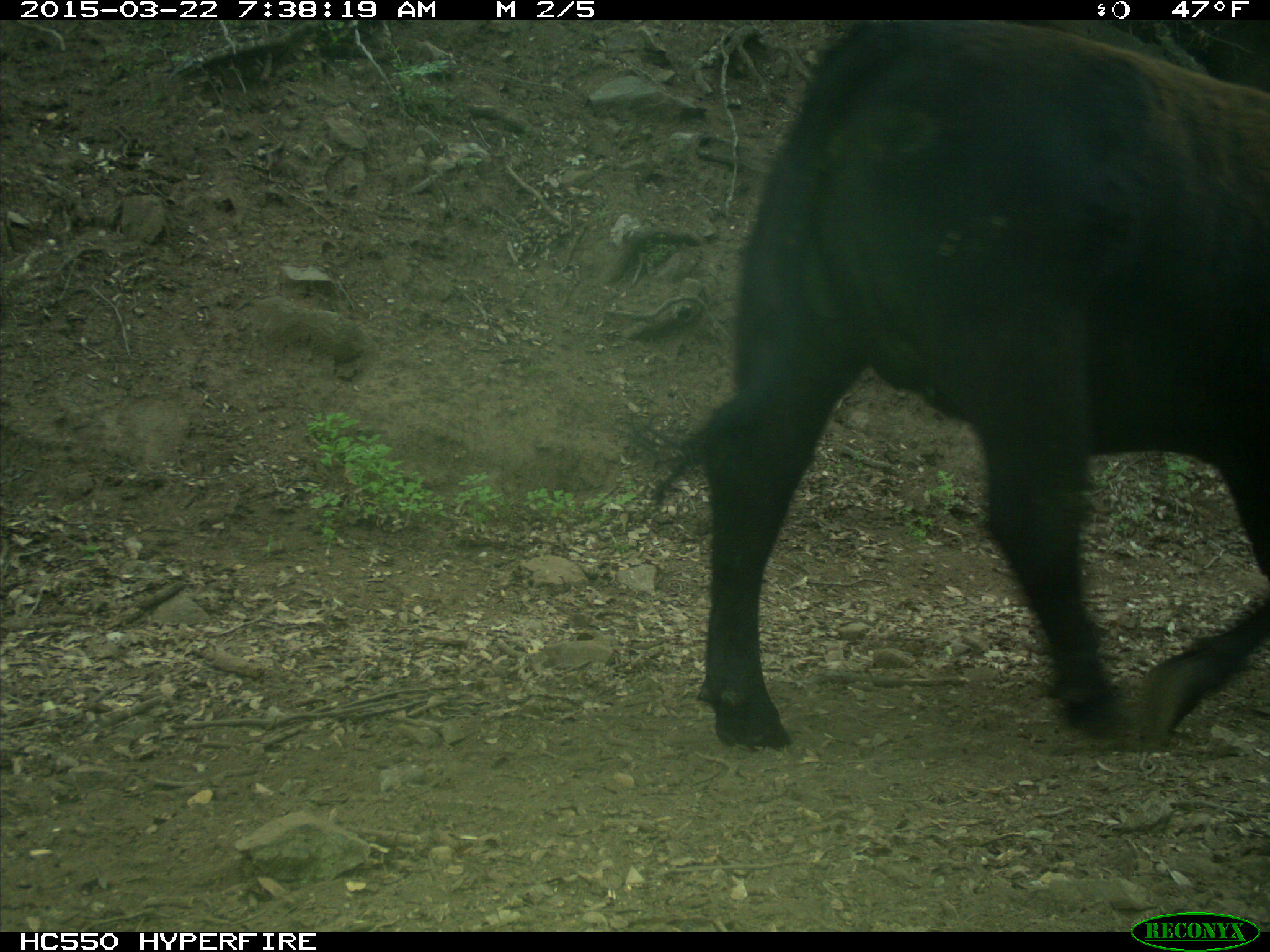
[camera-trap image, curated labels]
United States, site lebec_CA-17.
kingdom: Animalia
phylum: Chordata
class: Mammalia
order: Artiodactyla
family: Bovidae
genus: Bos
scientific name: Bos taurus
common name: domestic cow